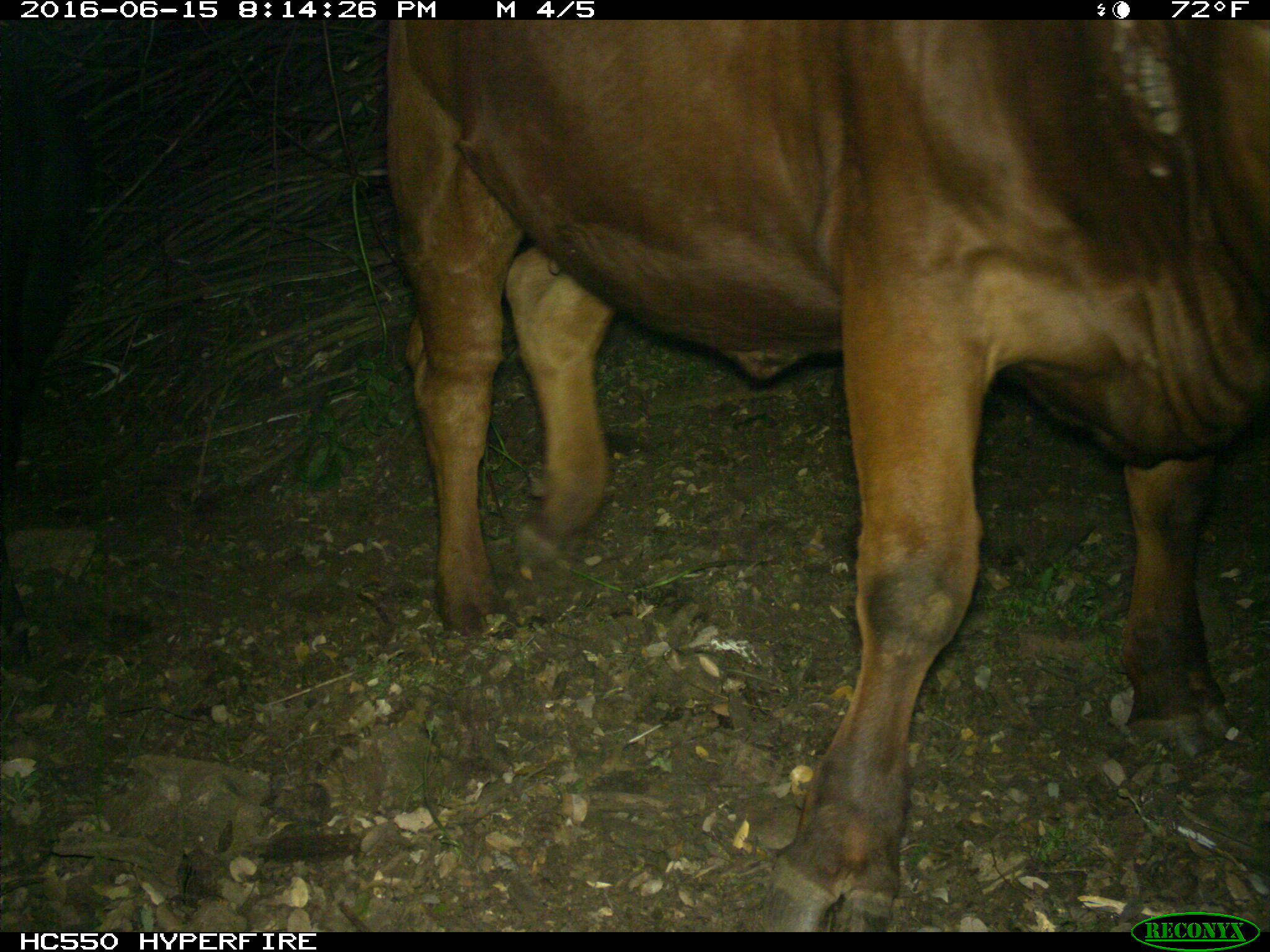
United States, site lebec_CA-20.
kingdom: Animalia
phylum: Chordata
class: Mammalia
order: Artiodactyla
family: Bovidae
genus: Bos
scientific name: Bos taurus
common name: domestic cow